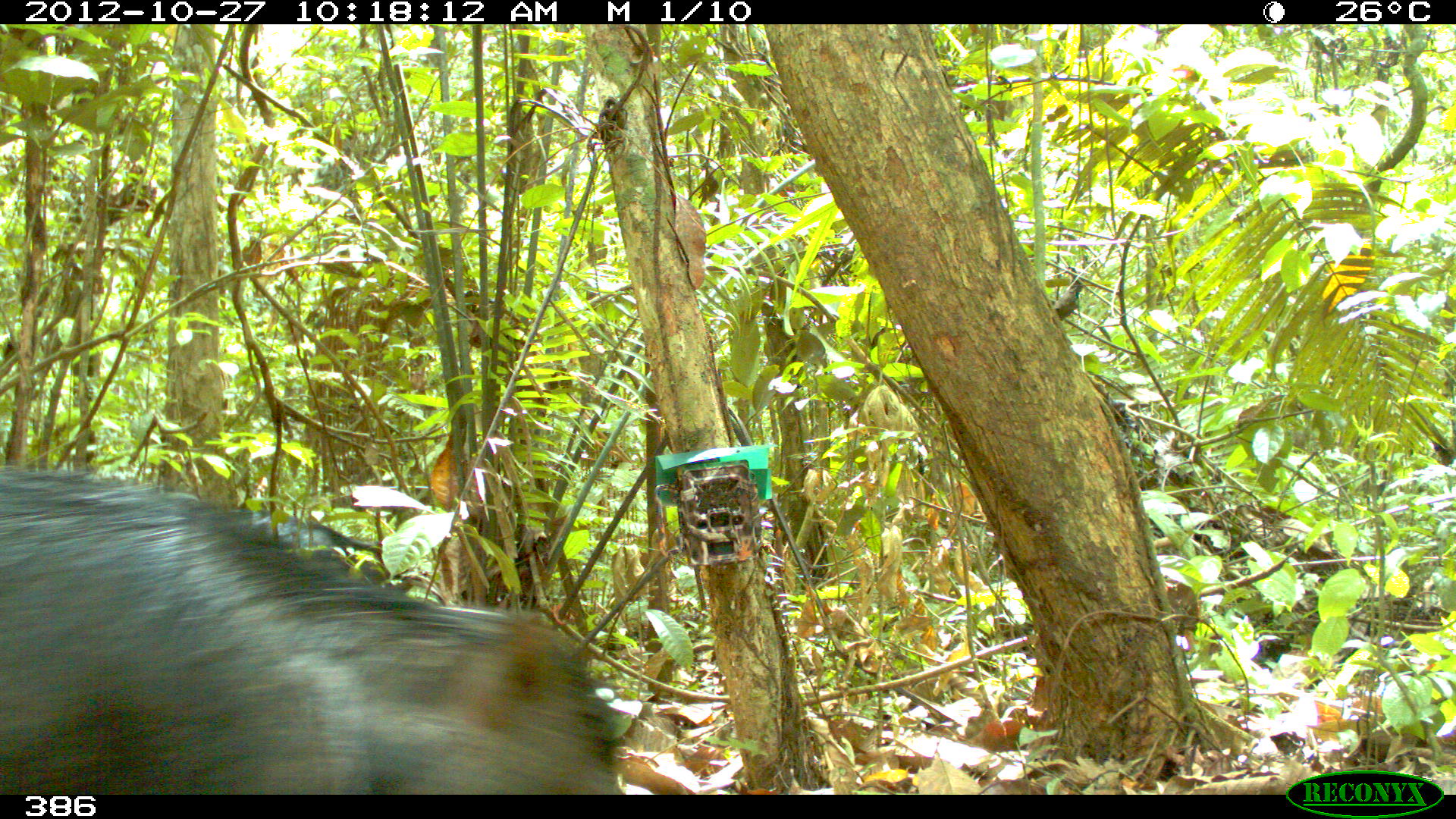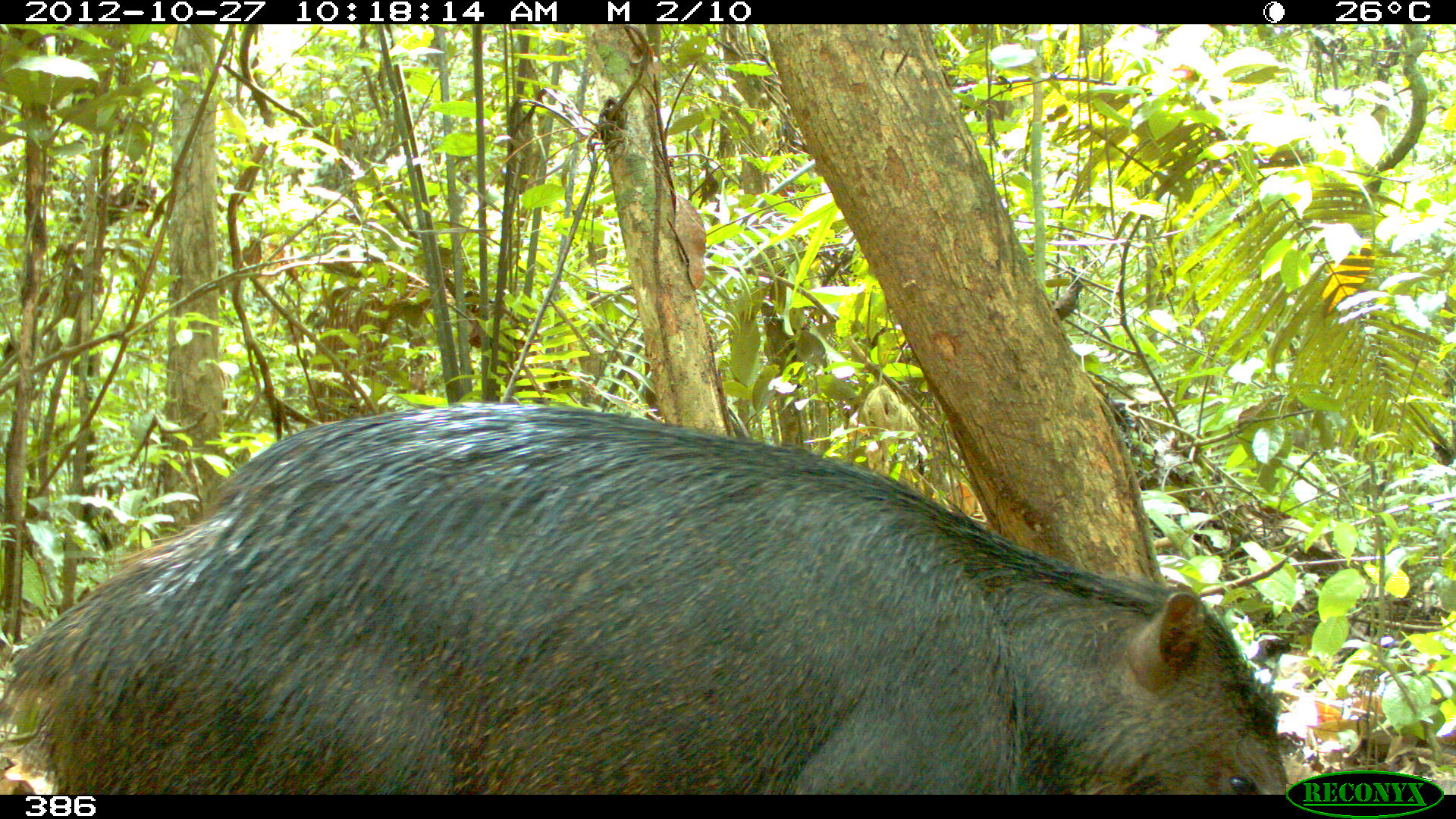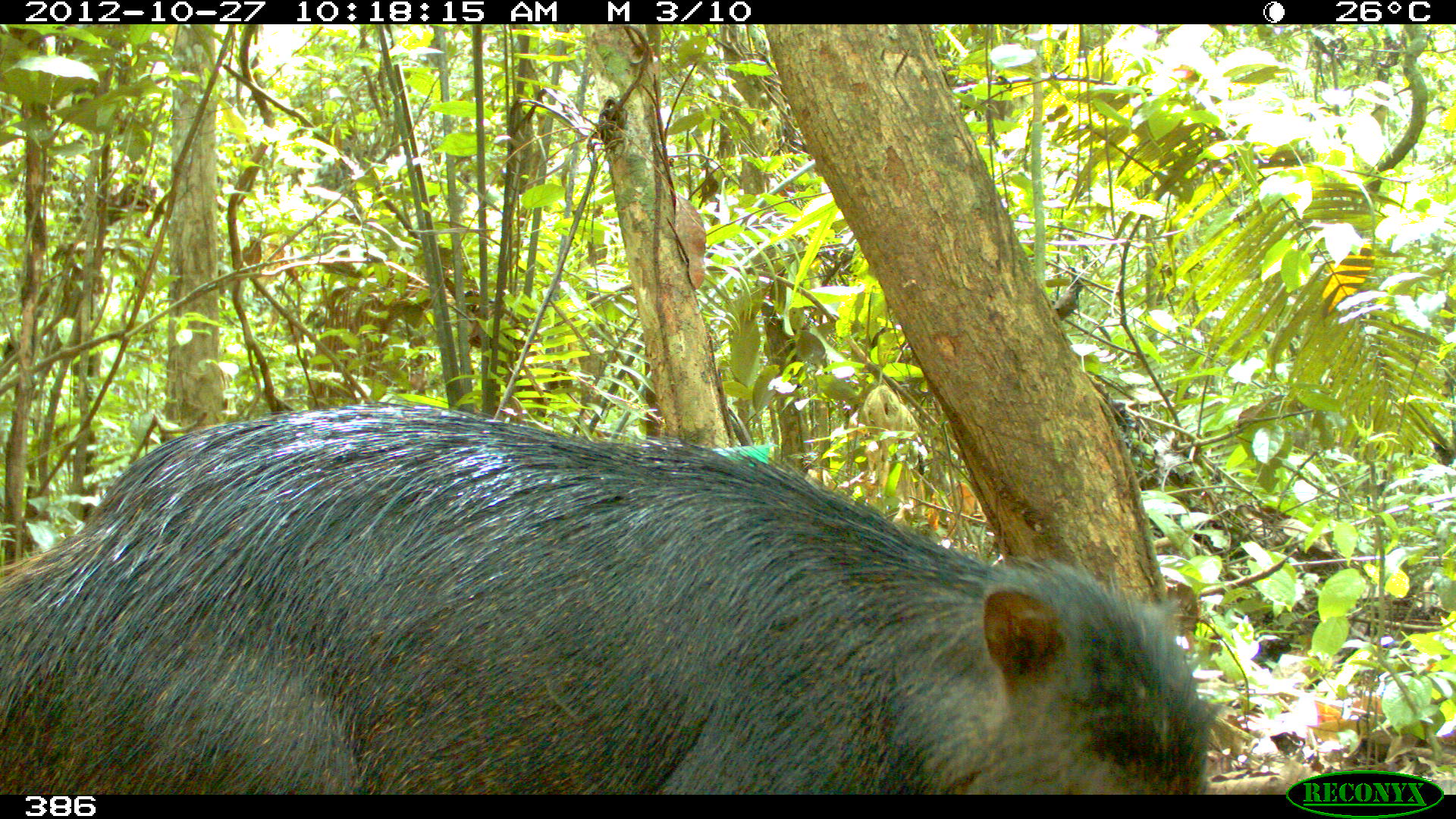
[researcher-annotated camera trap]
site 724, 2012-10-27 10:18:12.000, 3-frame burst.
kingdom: Animalia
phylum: Chordata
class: Mammalia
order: Artiodactyla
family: Tayassuidae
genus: Tayassu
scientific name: Tayassu pecari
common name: white-lipped peccary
Tayassu pecari (white-lipped peccary).